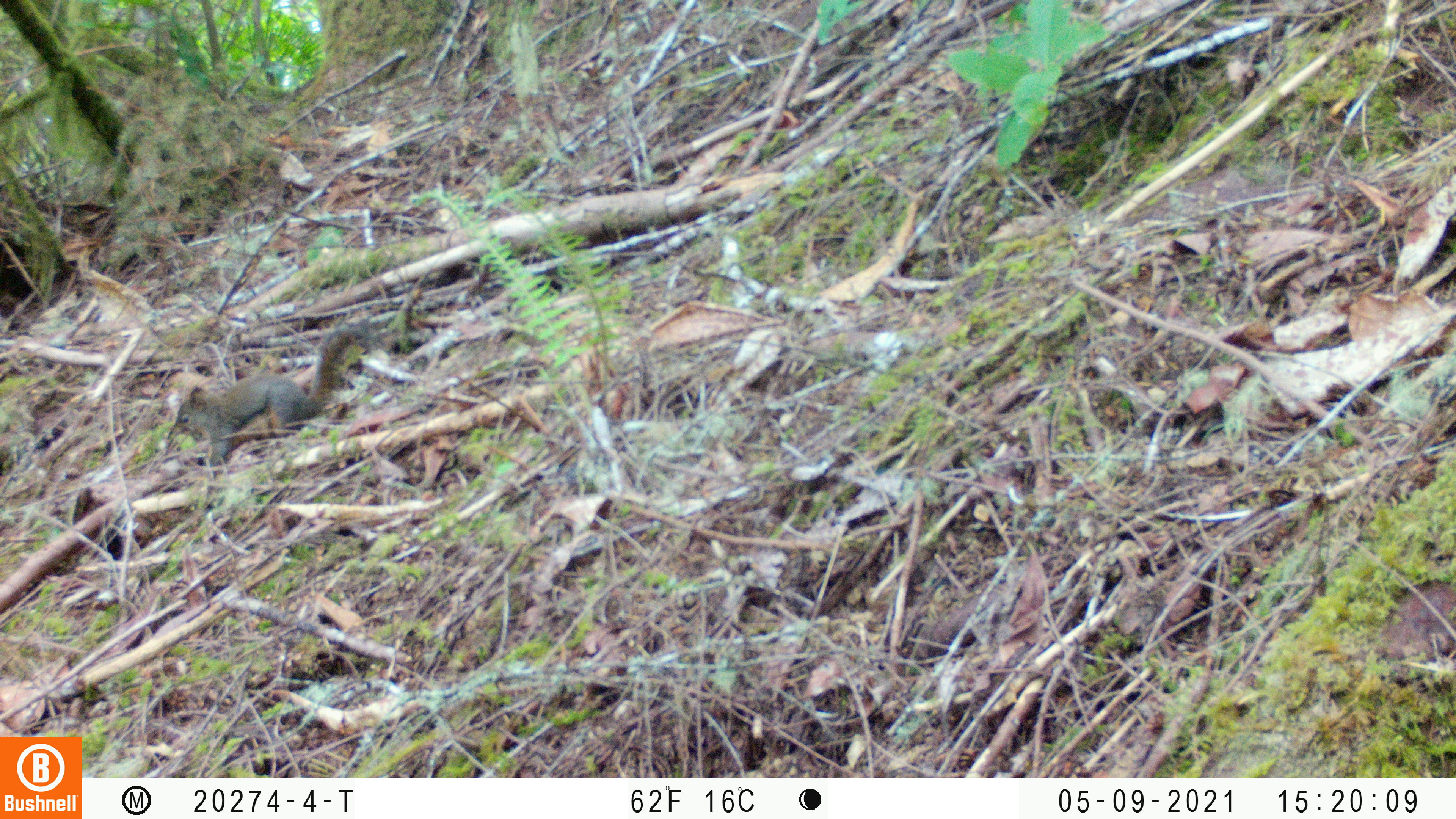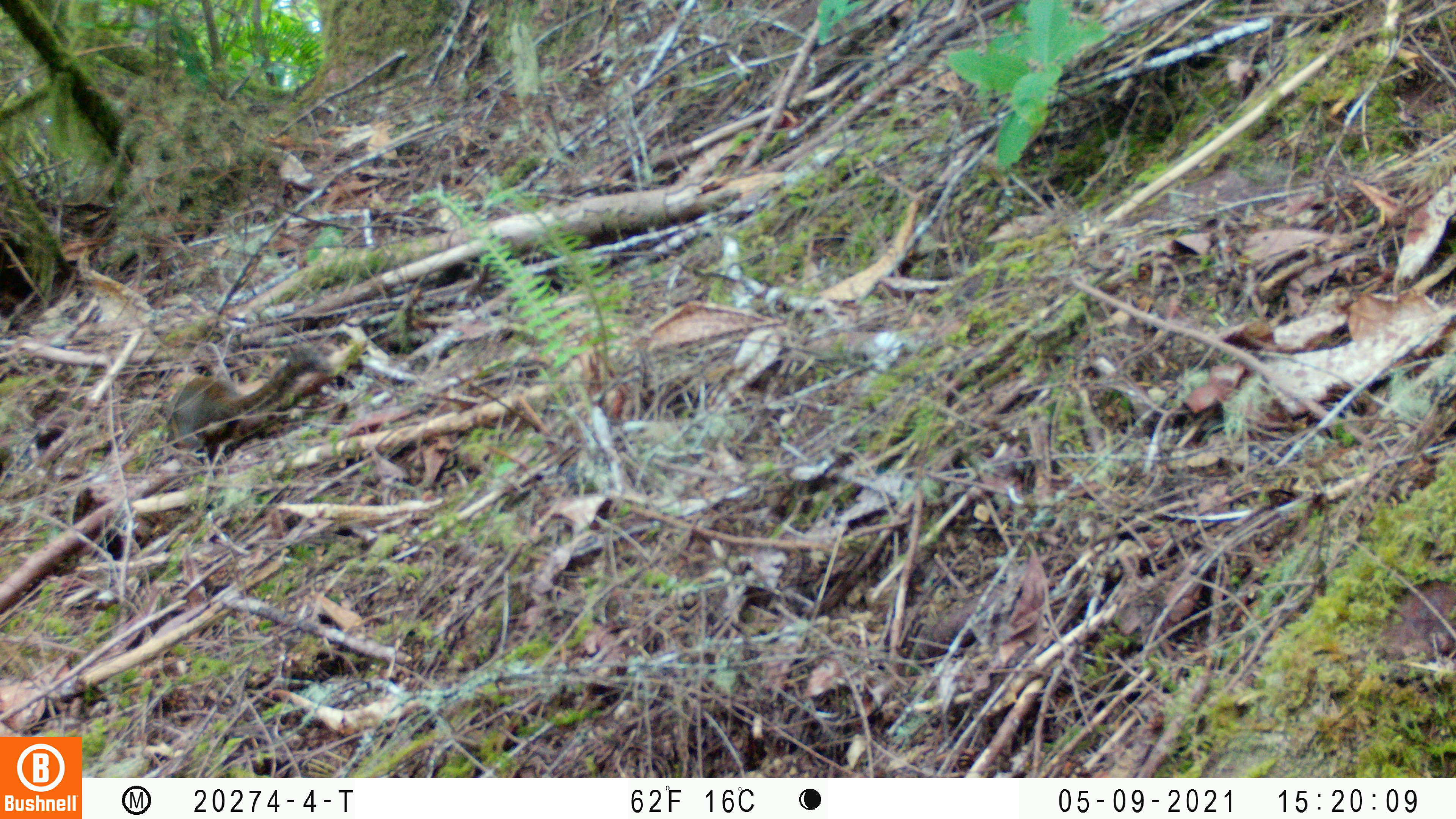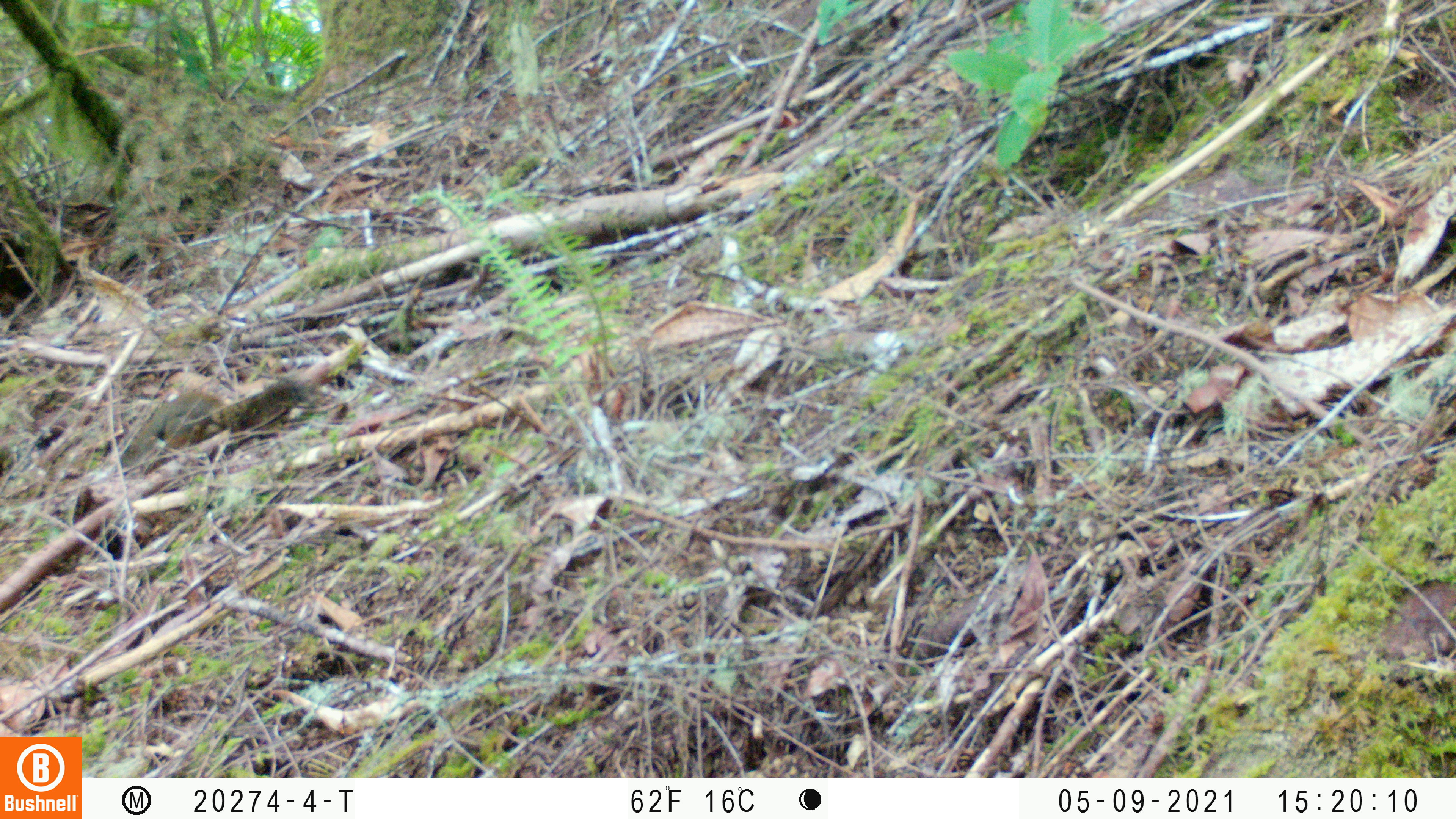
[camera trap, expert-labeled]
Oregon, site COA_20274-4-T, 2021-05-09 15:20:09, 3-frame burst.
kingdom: Animalia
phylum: Chordata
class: Mammalia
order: Rodentia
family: Sciuridae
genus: Tamiasciurus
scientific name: Tamiasciurus douglasii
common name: douglas squirrel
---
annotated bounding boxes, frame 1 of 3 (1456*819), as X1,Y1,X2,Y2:
douglas squirrel: 168,316,379,474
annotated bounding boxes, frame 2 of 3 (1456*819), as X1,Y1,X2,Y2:
douglas squirrel: 159,337,336,465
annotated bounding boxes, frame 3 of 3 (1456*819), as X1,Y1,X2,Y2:
douglas squirrel: 106,371,317,485